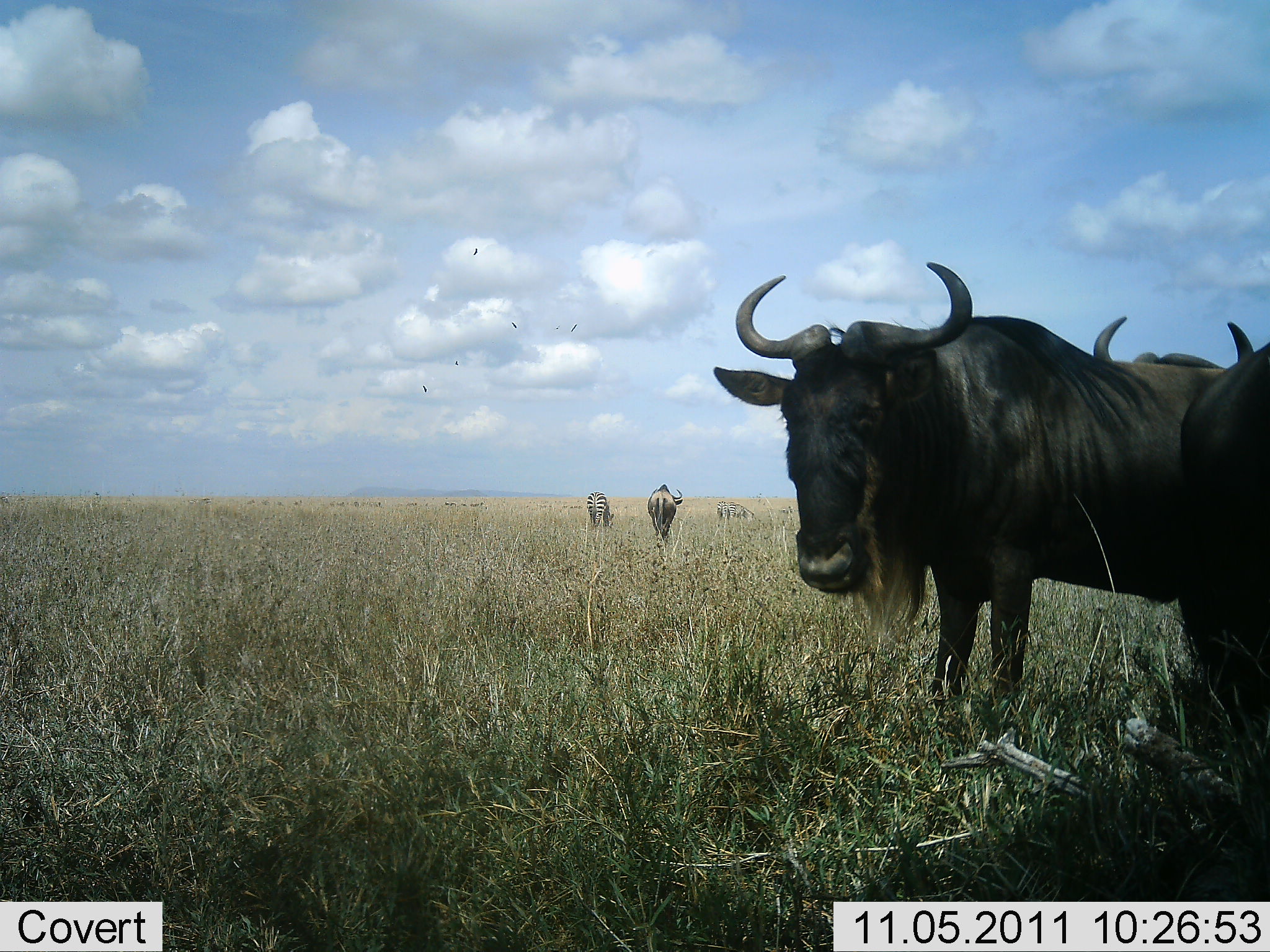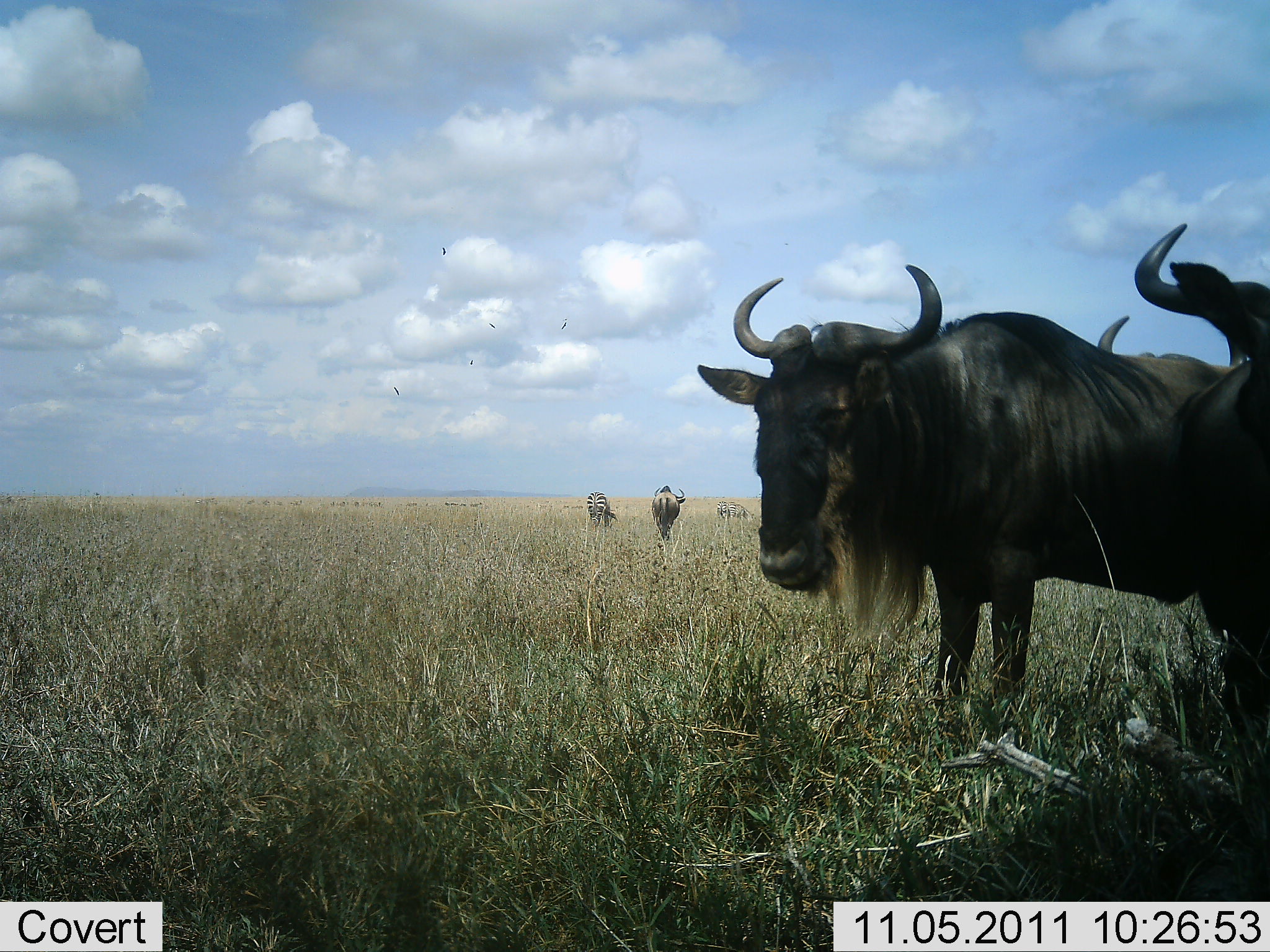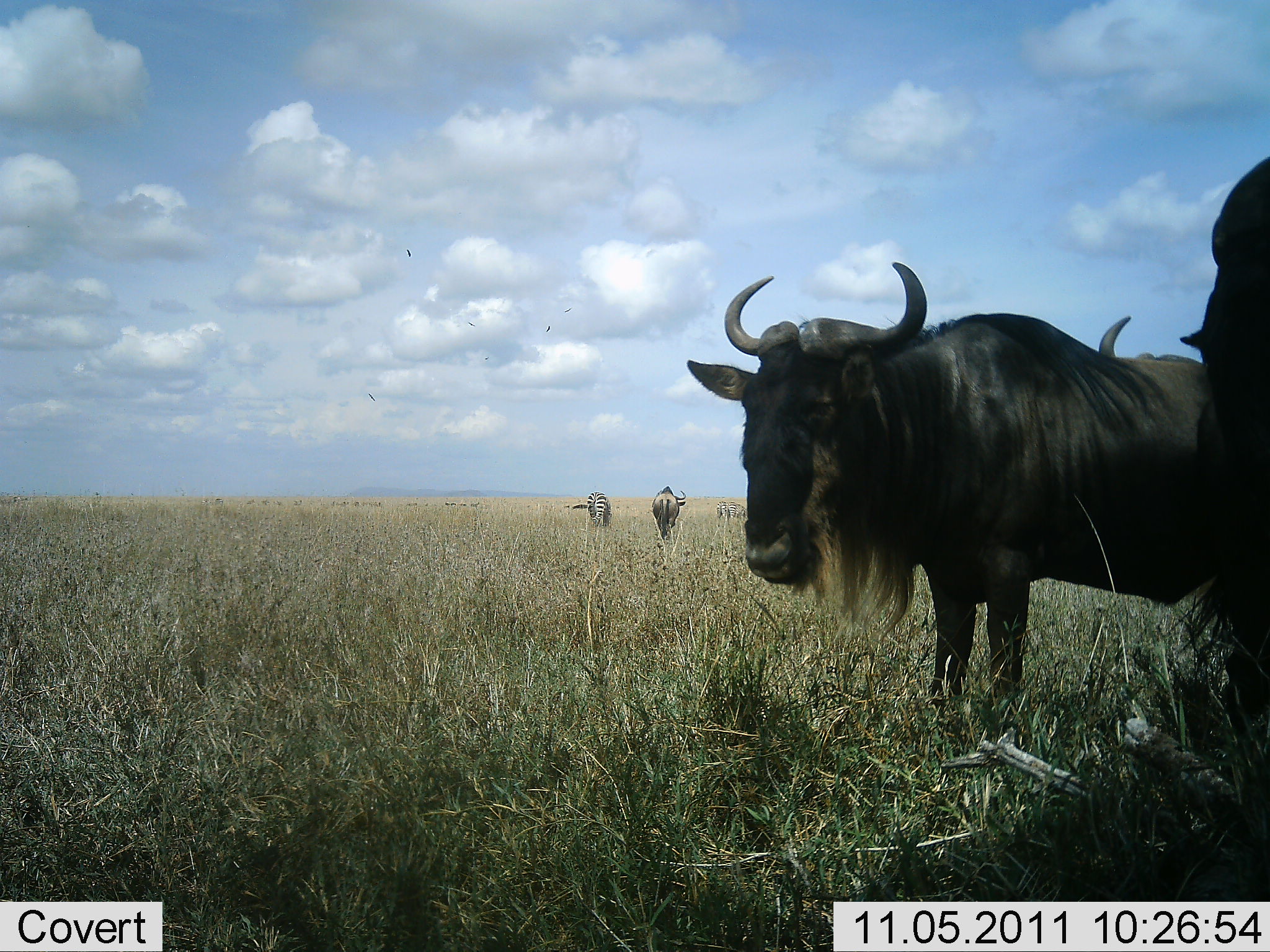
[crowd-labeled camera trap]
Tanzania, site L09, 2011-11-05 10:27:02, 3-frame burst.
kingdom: Animalia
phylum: Chordata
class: Mammalia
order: Artiodactyla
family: Bovidae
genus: Connochaetes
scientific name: Connochaetes taurinus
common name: blue wildebeest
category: wildebeest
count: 4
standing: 96%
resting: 4%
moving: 33%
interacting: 4%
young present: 0%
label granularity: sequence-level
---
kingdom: Animalia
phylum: Chordata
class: Mammalia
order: Perissodactyla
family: Equidae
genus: Equus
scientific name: Equus quagga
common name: plains zebra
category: zebra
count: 1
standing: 38%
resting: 0%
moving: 6%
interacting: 0%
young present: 0%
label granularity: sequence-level